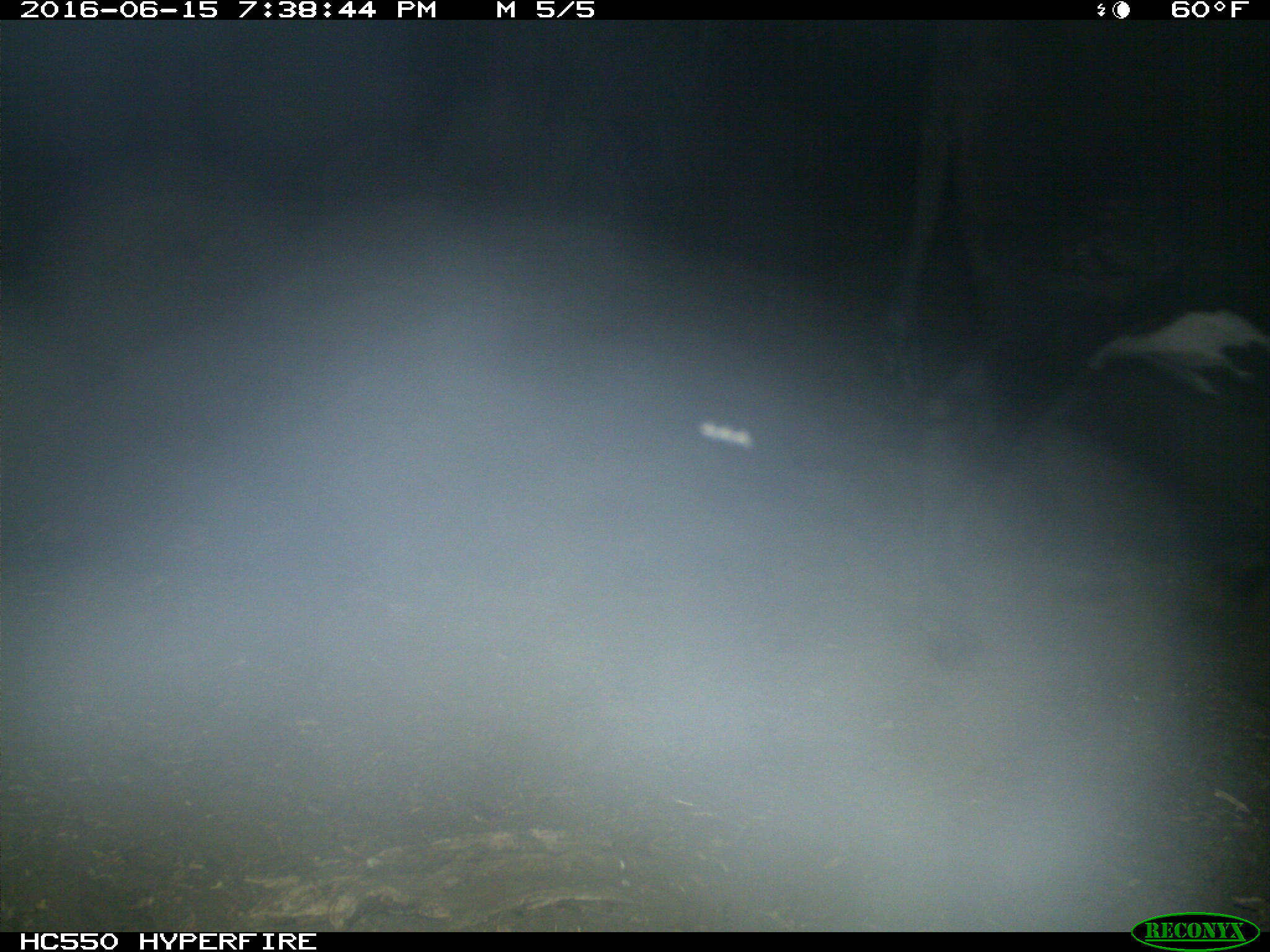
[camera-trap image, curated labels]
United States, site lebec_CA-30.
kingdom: Animalia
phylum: Chordata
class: Mammalia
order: Artiodactyla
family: Bovidae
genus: Bos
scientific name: Bos taurus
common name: domestic cow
Bos taurus (domestic cow).